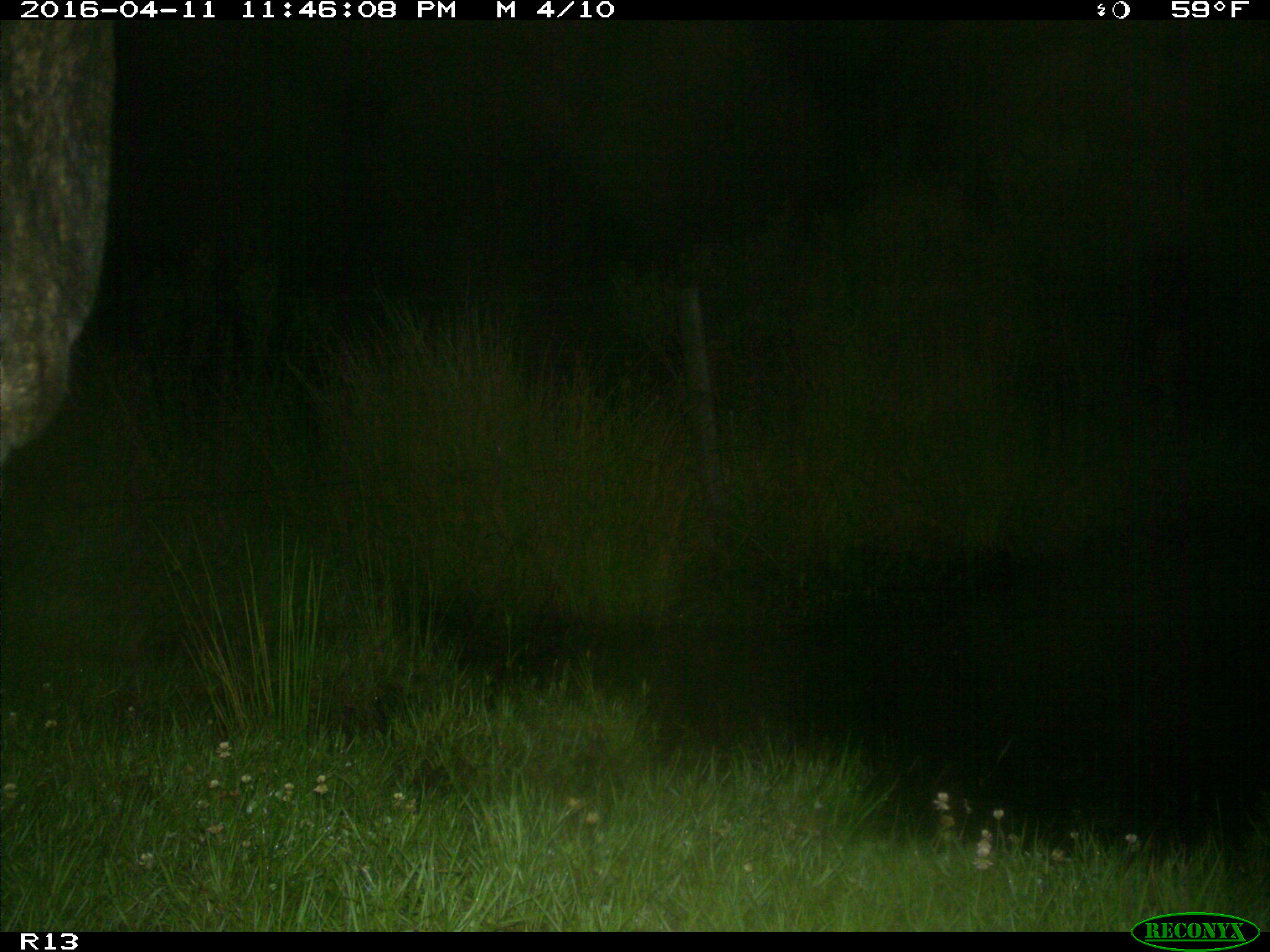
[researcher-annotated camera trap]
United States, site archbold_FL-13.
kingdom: Animalia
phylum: Chordata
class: Mammalia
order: Artiodactyla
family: Bovidae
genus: Bos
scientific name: Bos taurus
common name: domestic cow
Bos taurus (domestic cow).